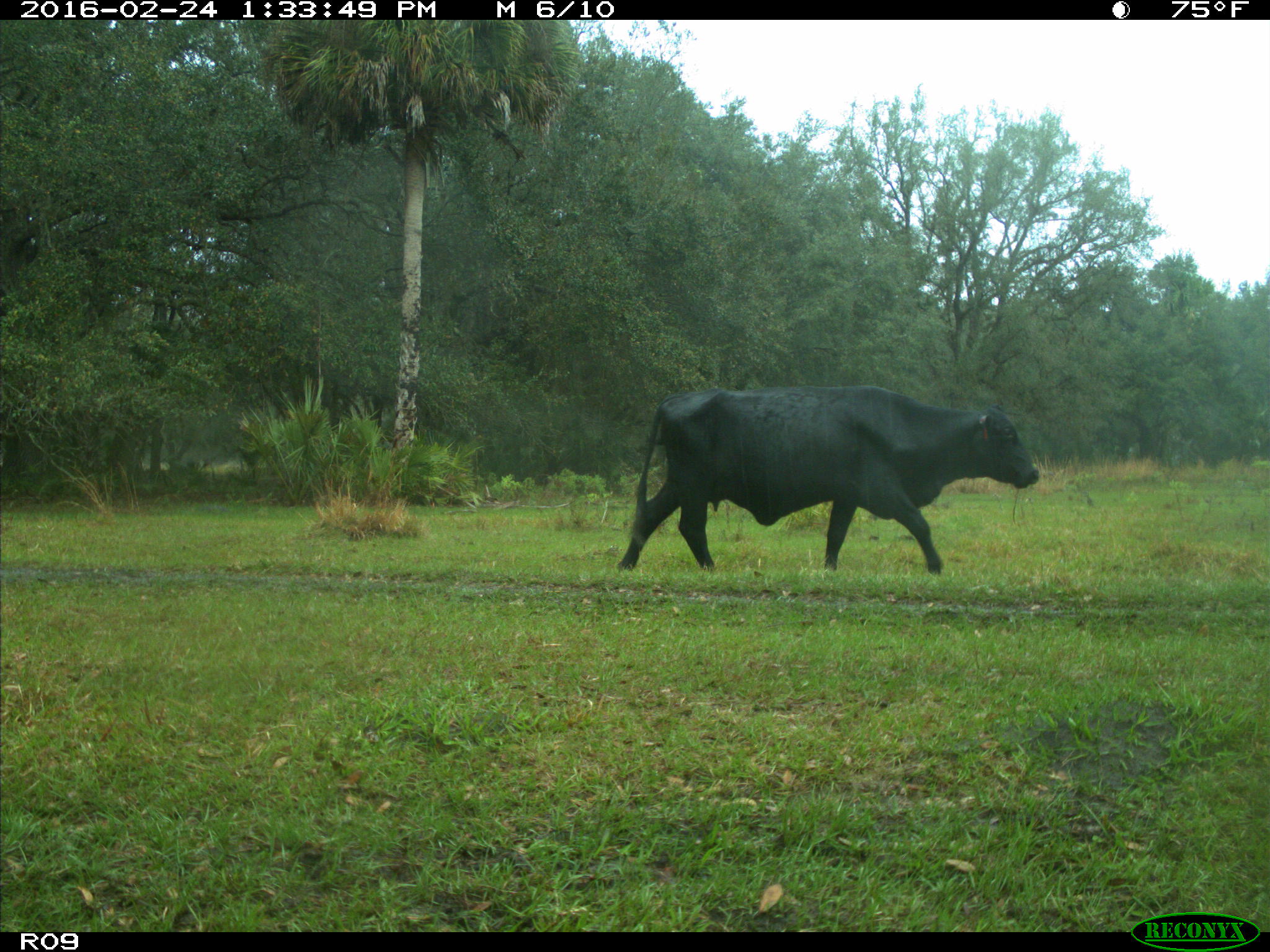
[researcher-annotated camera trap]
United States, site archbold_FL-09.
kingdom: Animalia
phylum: Chordata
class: Mammalia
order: Artiodactyla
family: Bovidae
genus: Bos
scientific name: Bos taurus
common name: domestic cow